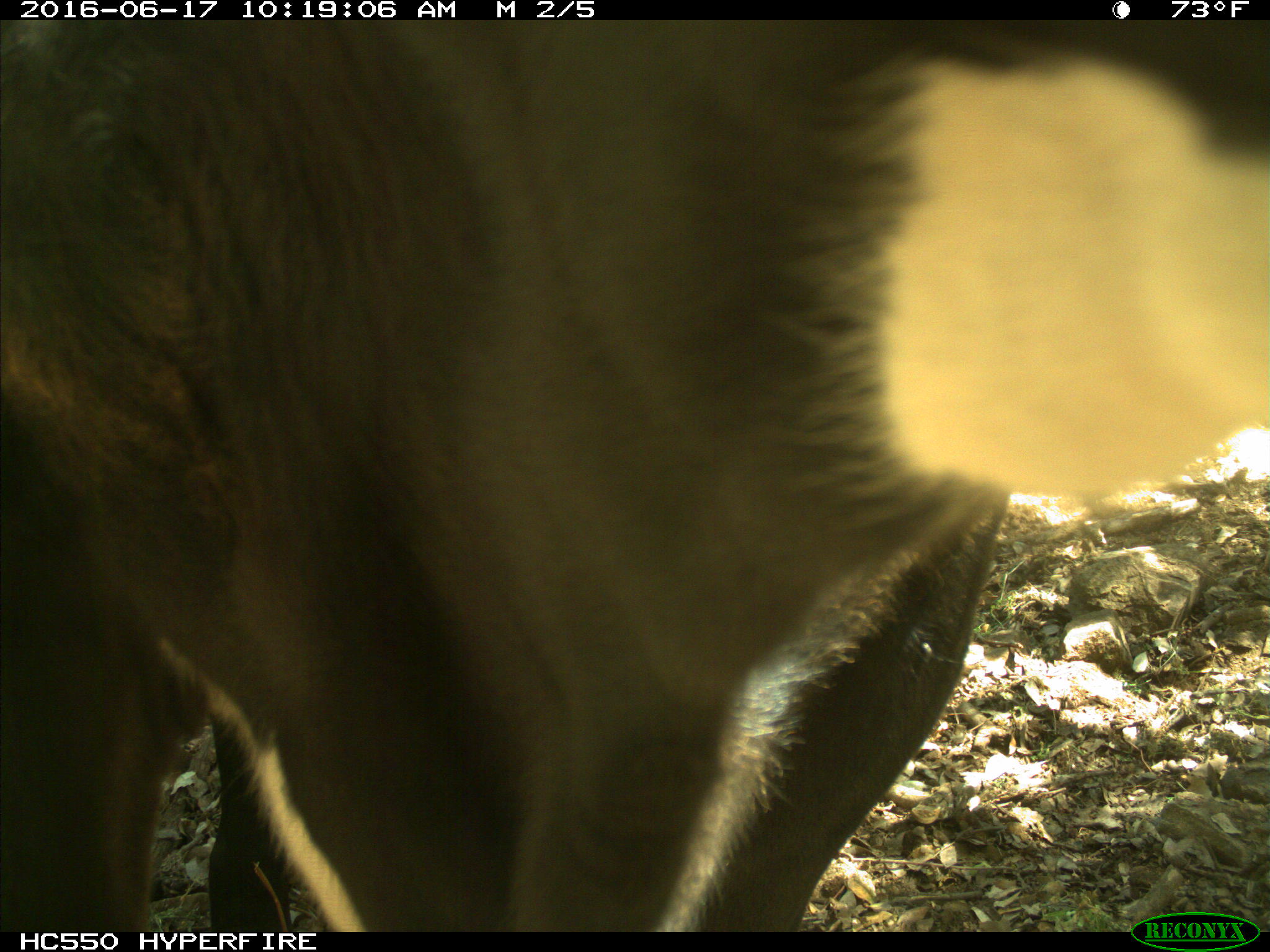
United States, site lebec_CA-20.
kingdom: Animalia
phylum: Chordata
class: Mammalia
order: Artiodactyla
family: Bovidae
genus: Bos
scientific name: Bos taurus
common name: domestic cow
Bos taurus (domestic cow).